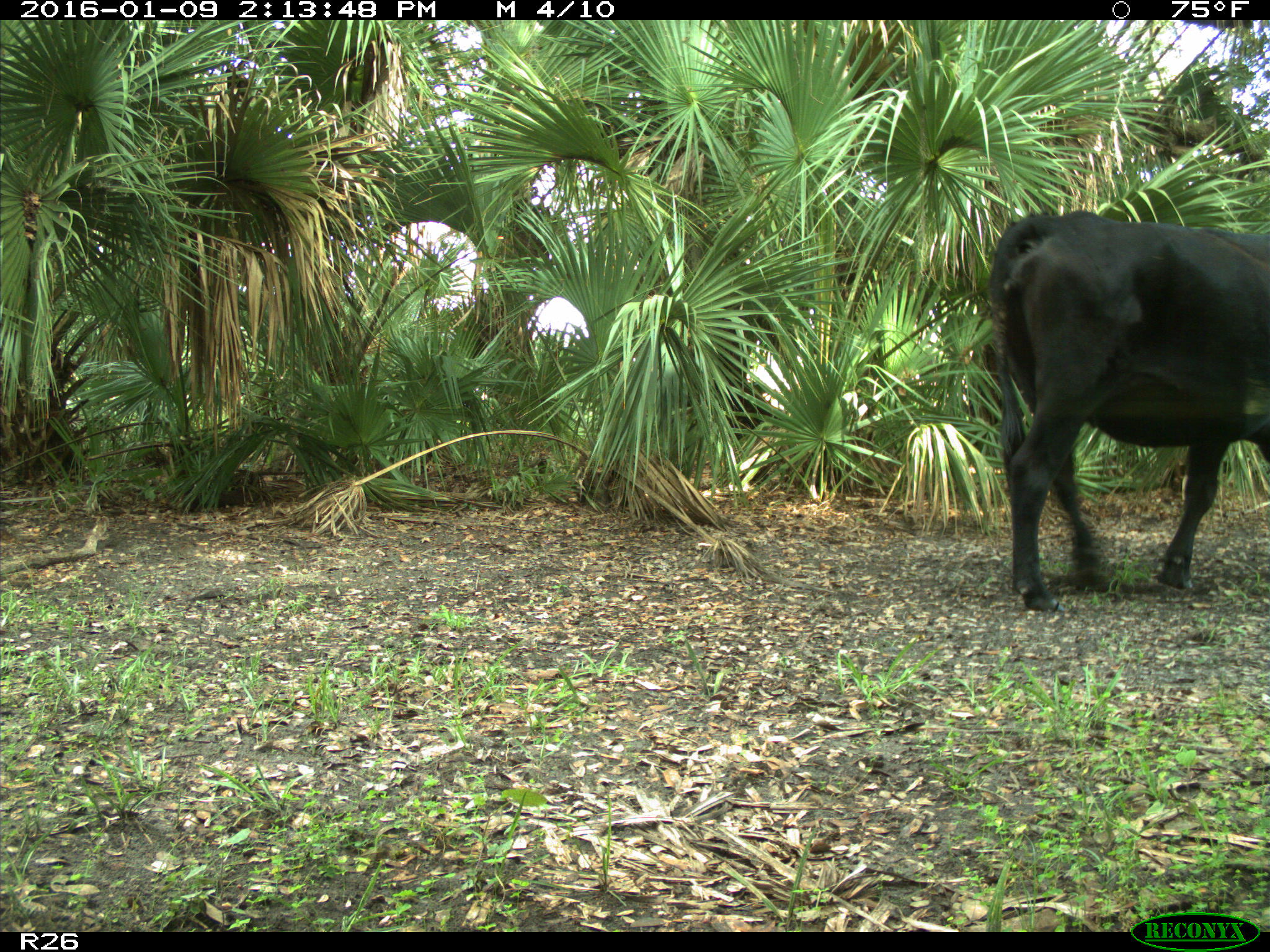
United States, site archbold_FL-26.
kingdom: Animalia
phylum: Chordata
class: Mammalia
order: Artiodactyla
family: Bovidae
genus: Bos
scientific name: Bos taurus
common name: domestic cow